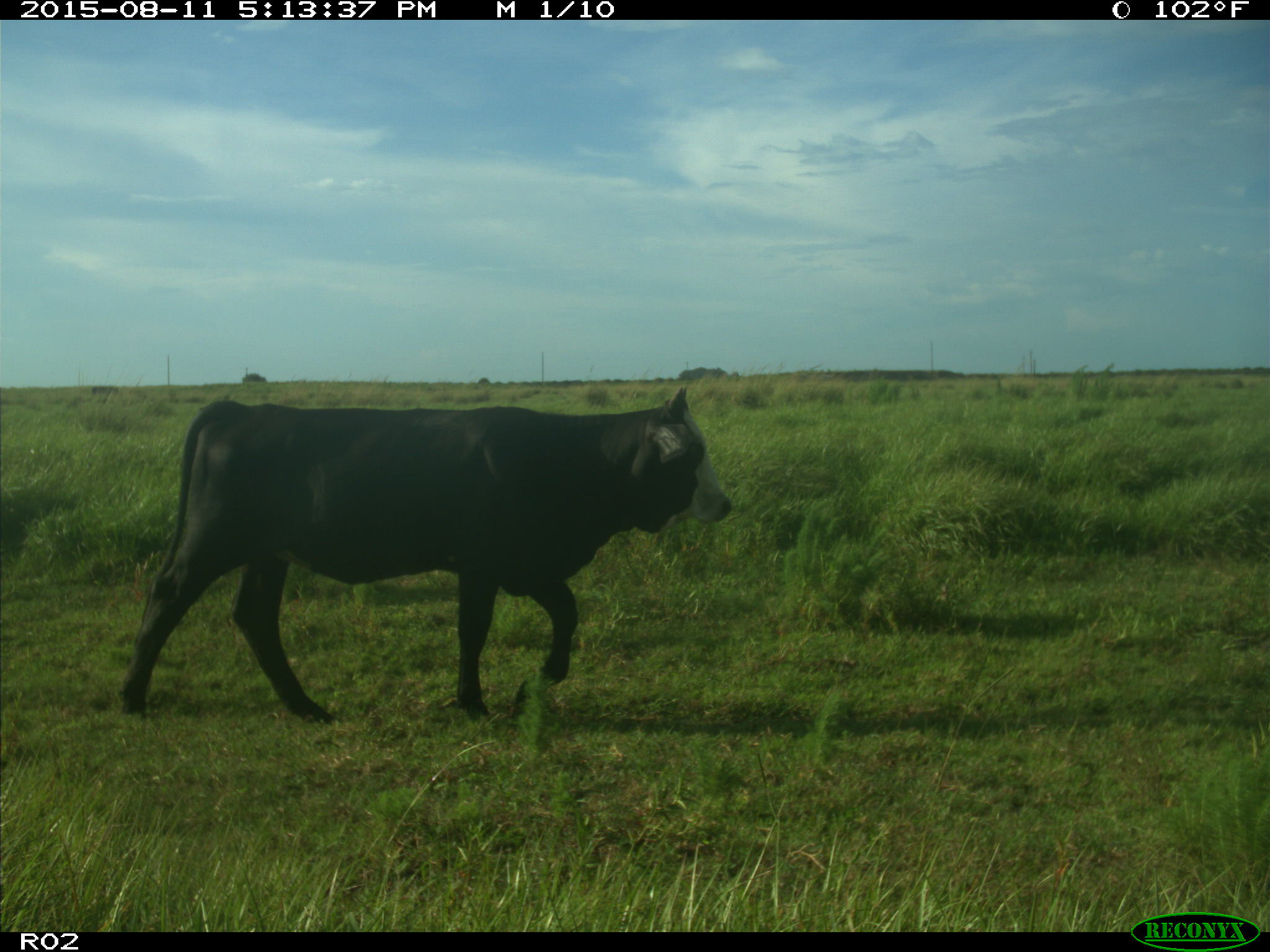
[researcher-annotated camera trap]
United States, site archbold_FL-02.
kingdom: Animalia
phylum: Chordata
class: Mammalia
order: Artiodactyla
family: Bovidae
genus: Bos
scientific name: Bos taurus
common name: domestic cow